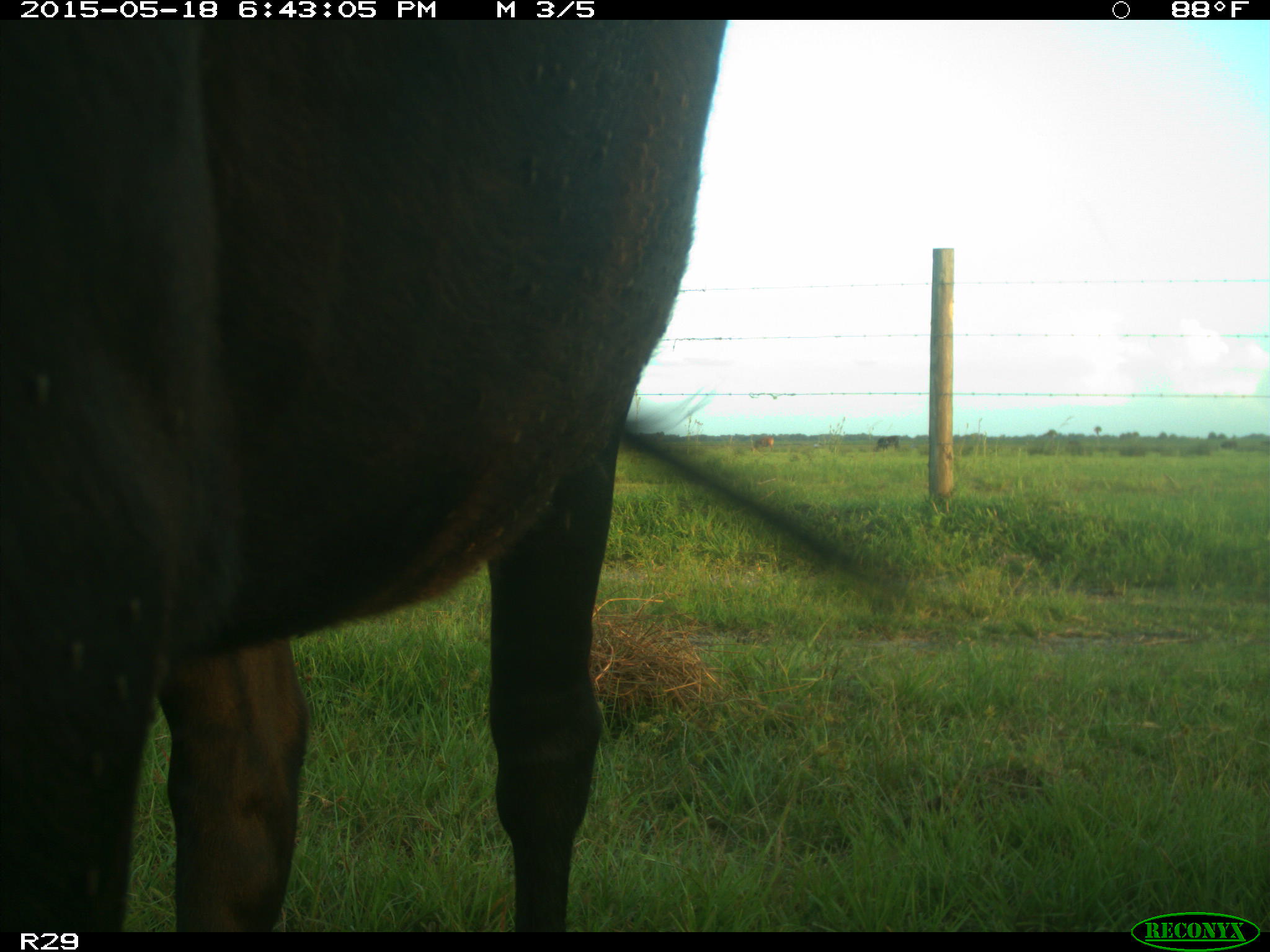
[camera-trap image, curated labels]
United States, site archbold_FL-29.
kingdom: Animalia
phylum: Chordata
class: Mammalia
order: Artiodactyla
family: Bovidae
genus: Bos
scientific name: Bos taurus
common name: domestic cow